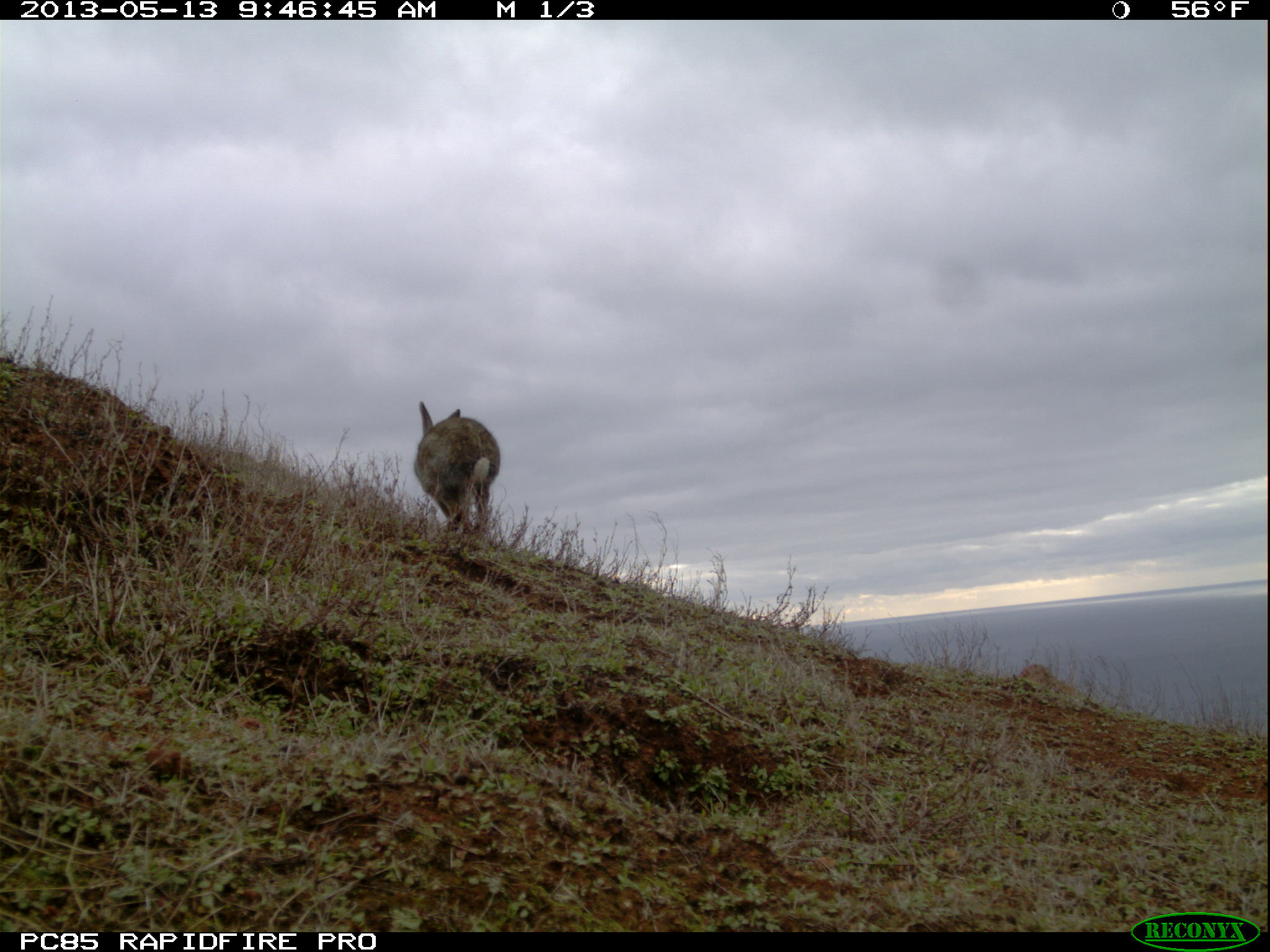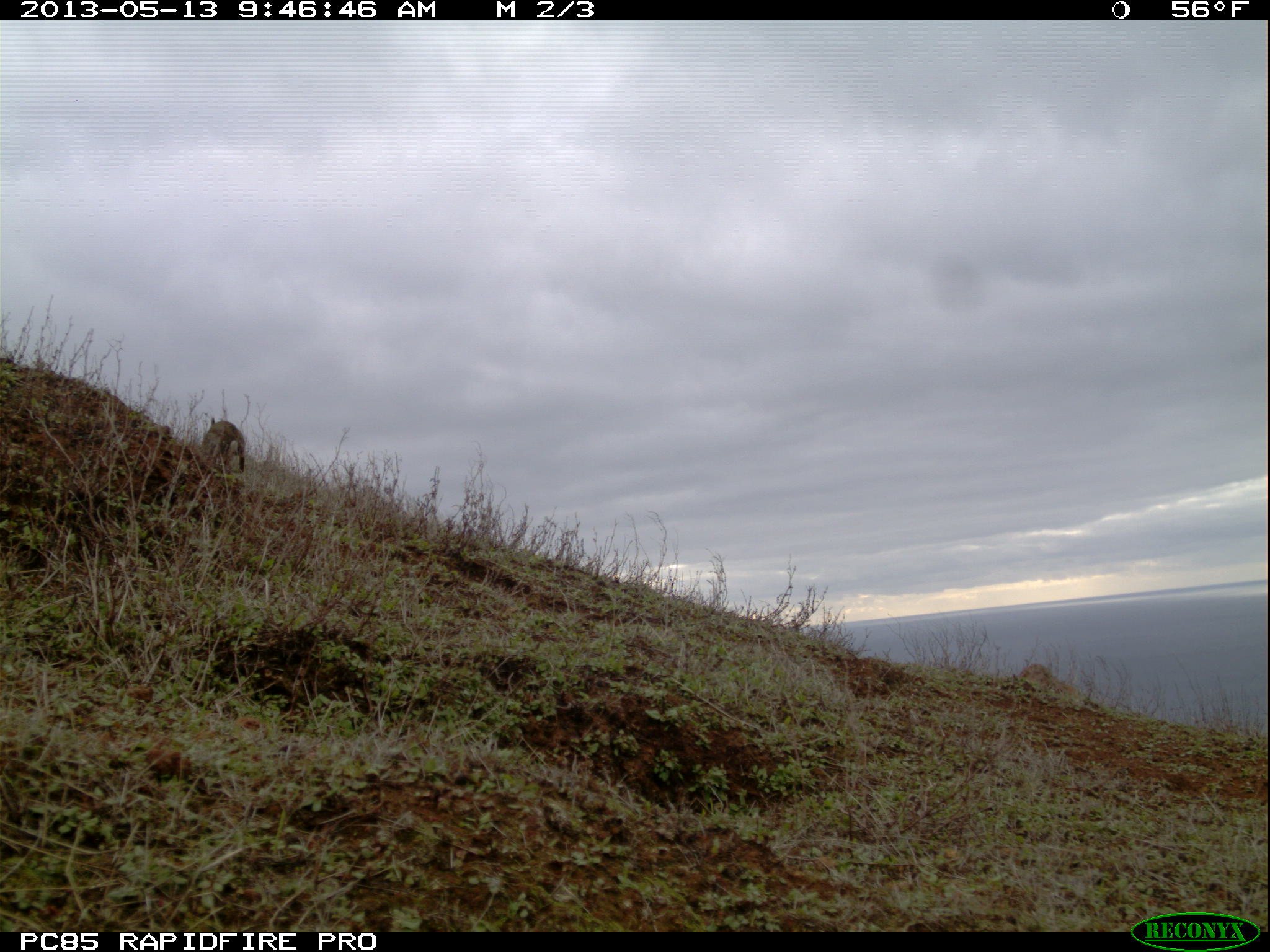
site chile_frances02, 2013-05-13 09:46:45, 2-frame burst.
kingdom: Animalia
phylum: Chordata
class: Mammalia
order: Lagomorpha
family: Leporidae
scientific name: Leporidae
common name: rabbits and hares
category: rabbit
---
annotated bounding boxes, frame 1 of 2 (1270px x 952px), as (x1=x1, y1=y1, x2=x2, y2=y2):
rabbit: (x1=411, y1=400, x2=501, y2=544)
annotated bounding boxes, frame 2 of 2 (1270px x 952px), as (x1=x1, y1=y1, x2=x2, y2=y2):
rabbit: (x1=195, y1=409, x2=256, y2=482)